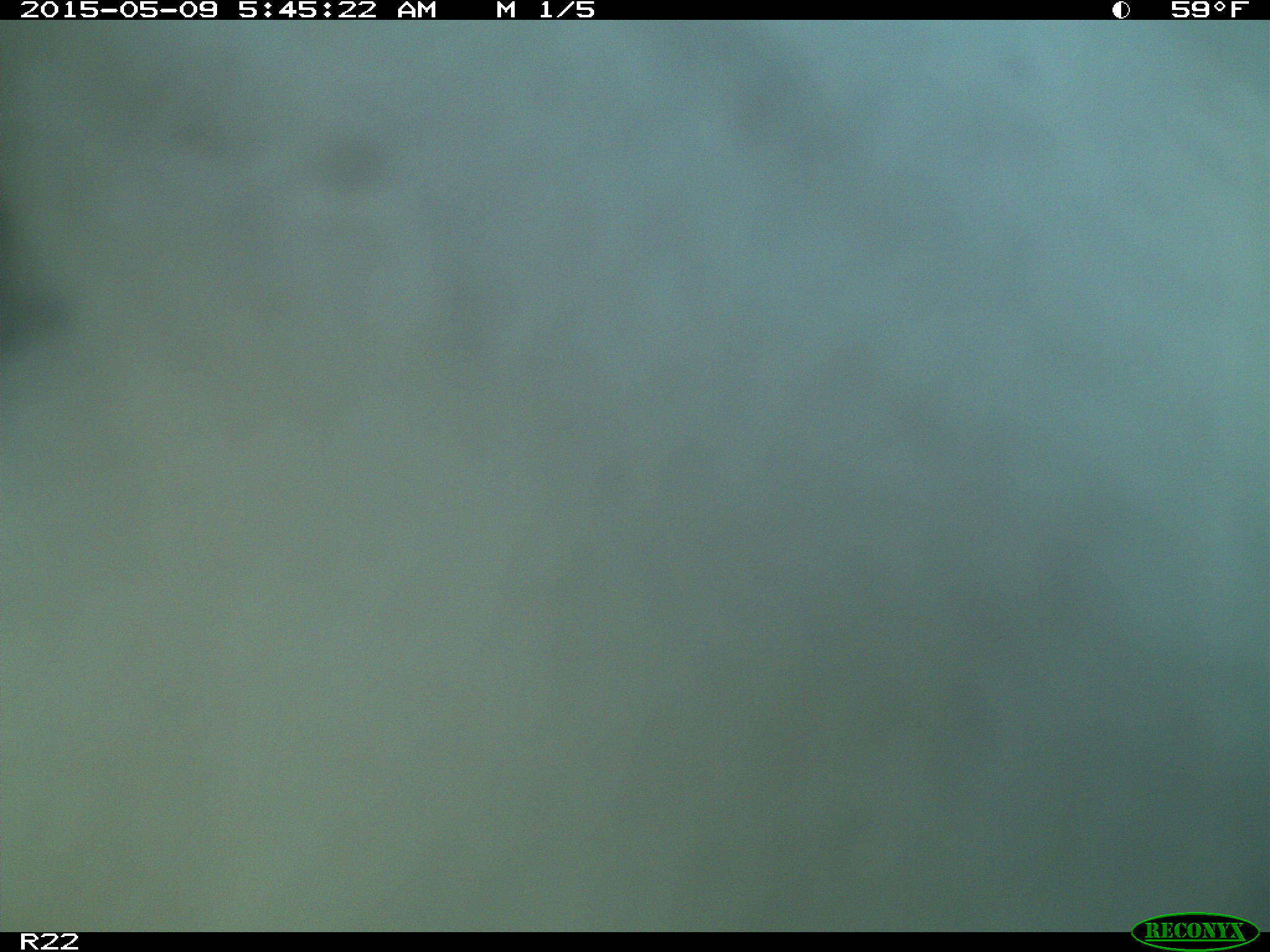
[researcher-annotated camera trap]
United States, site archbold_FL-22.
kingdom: Animalia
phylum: Chordata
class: Mammalia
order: Artiodactyla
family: Bovidae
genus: Bos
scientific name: Bos taurus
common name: domestic cow